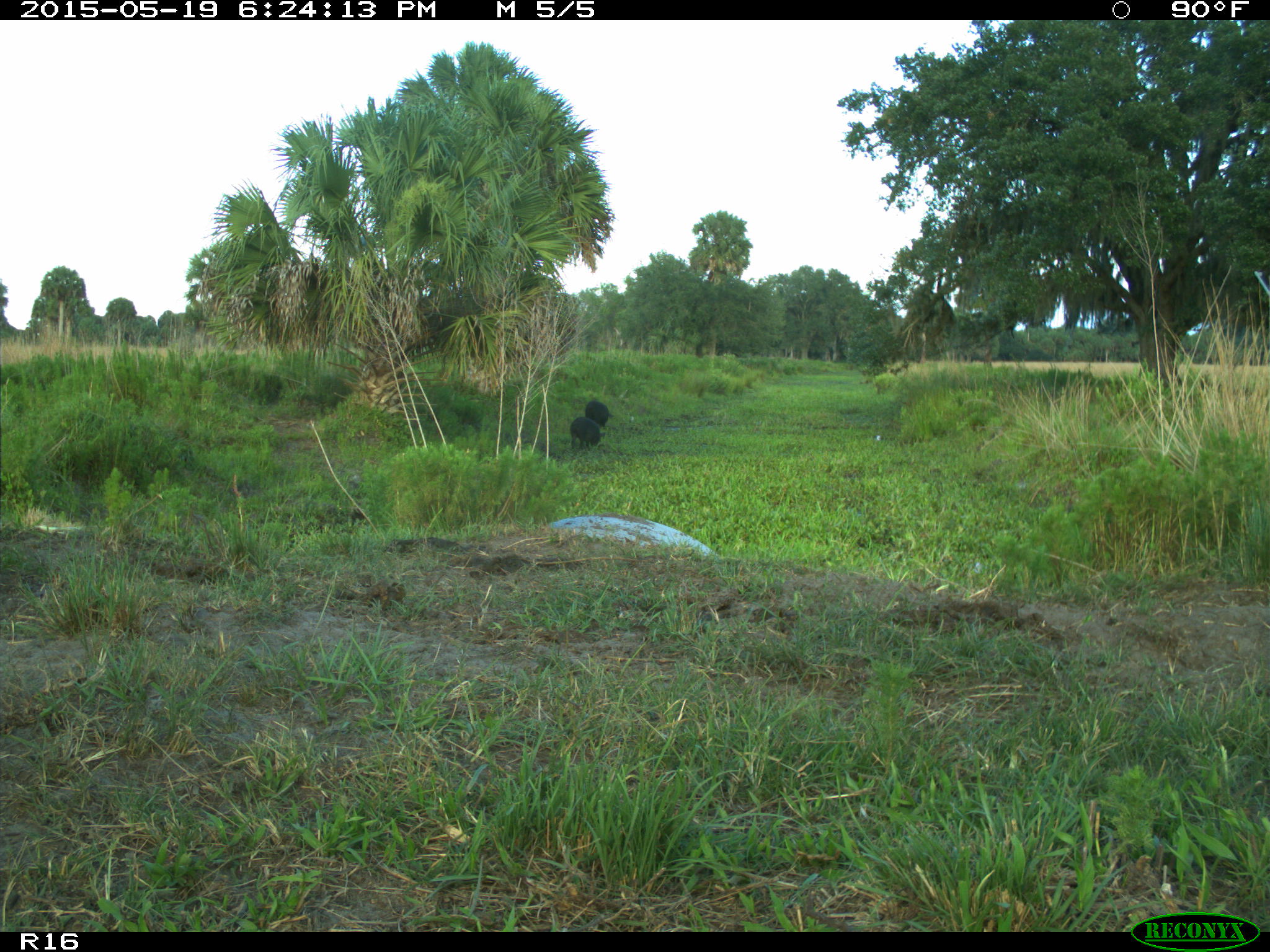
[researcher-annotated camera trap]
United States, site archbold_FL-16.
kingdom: Animalia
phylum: Chordata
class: Mammalia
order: Artiodactyla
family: Bovidae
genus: Bos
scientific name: Bos taurus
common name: domestic cow